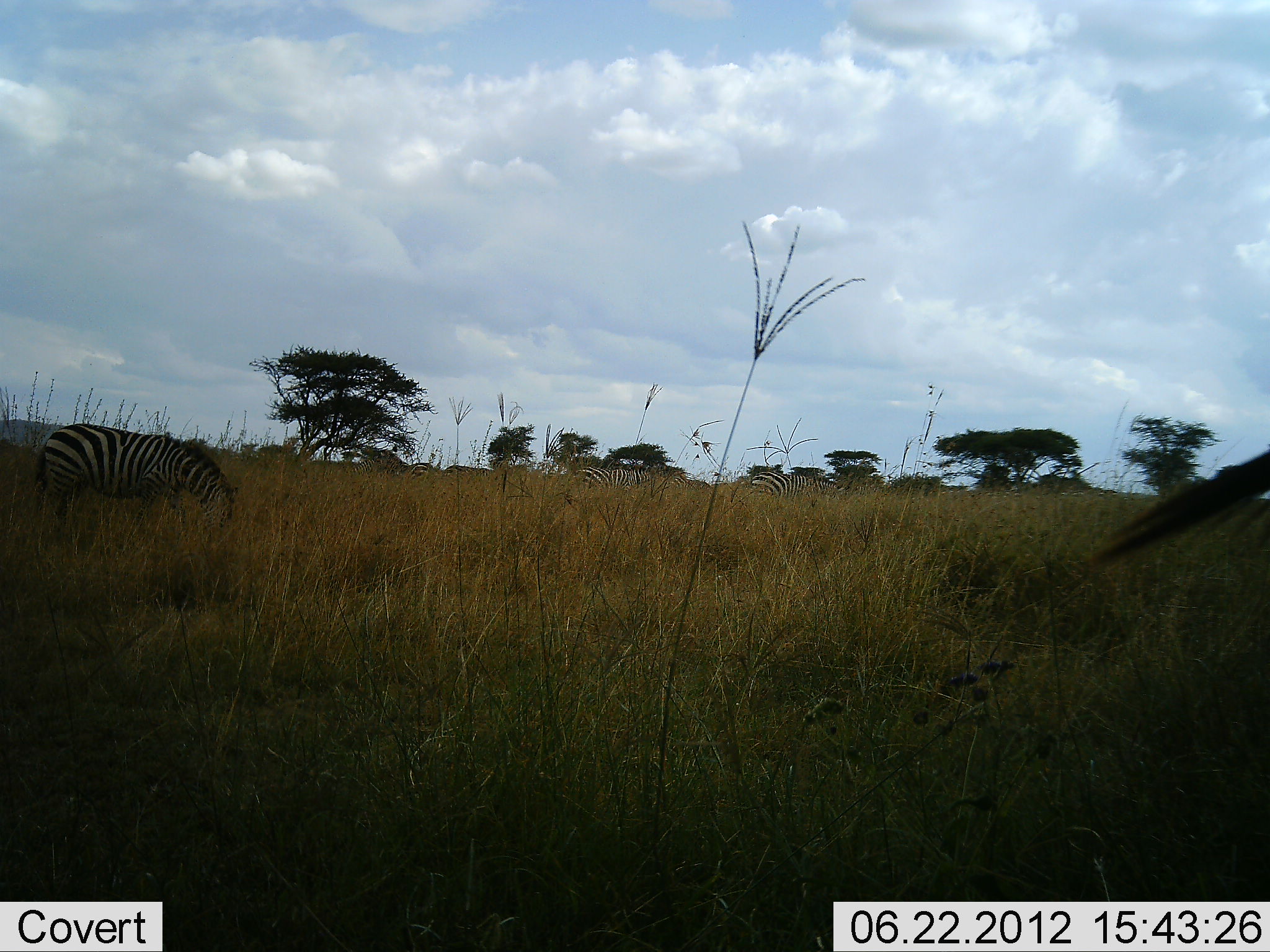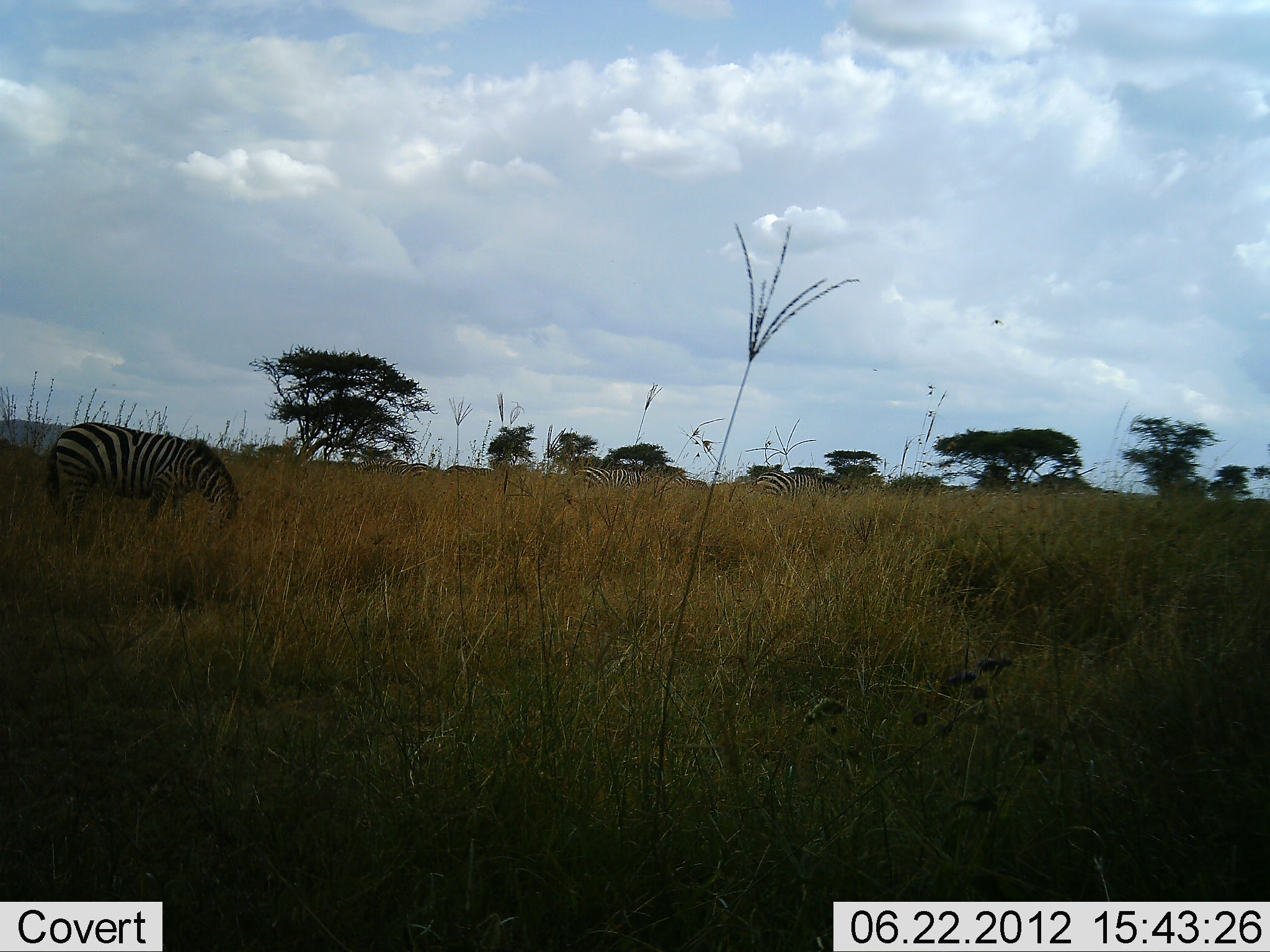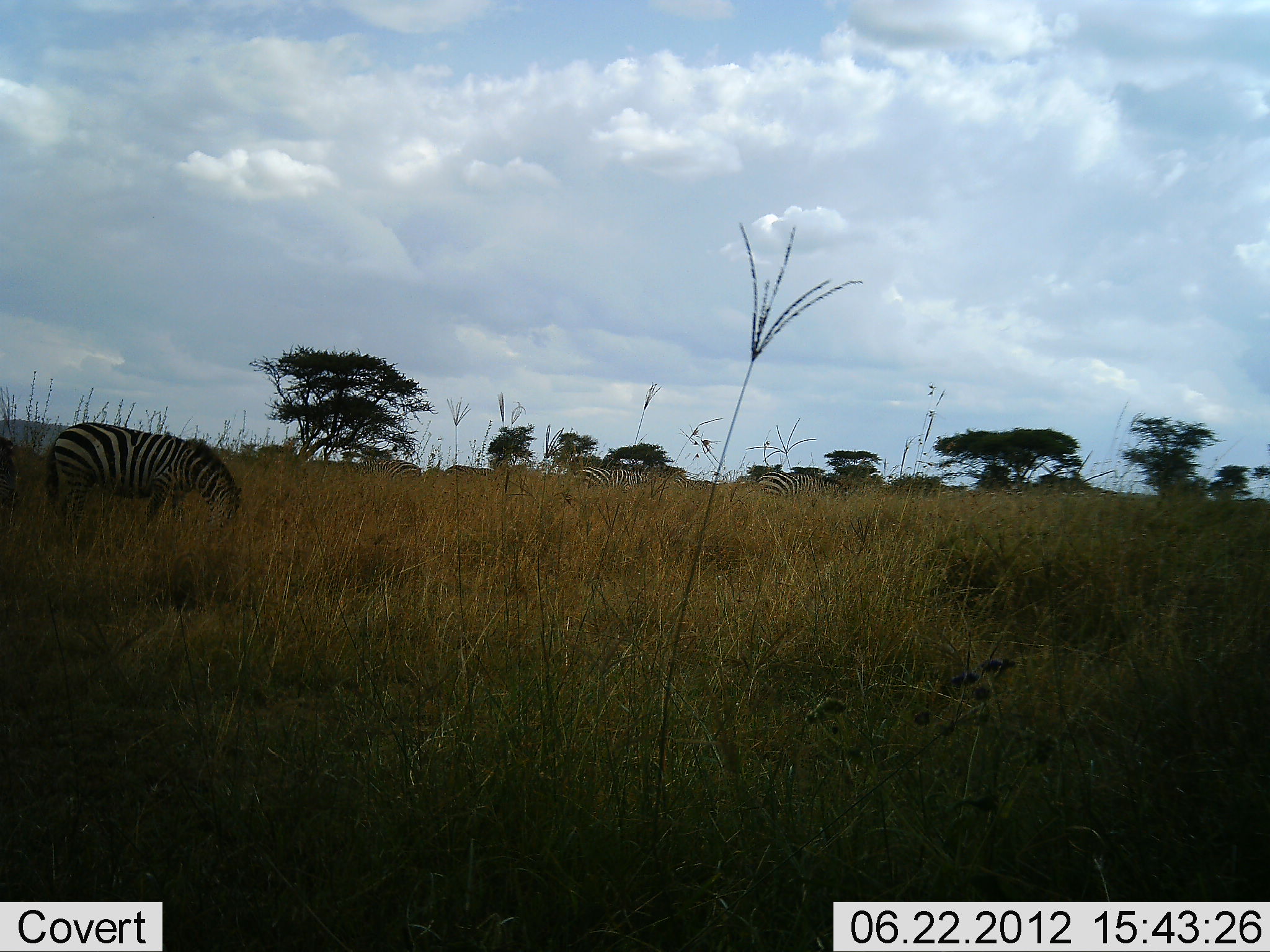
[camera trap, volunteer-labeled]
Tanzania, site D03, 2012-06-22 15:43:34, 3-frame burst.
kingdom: Animalia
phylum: Chordata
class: Mammalia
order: Perissodactyla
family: Equidae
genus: Equus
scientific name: Equus quagga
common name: plains zebra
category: zebra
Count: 5.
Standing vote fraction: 27%.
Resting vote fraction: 0%.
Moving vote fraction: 18%.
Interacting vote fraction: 0%.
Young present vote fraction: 0%.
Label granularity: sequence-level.